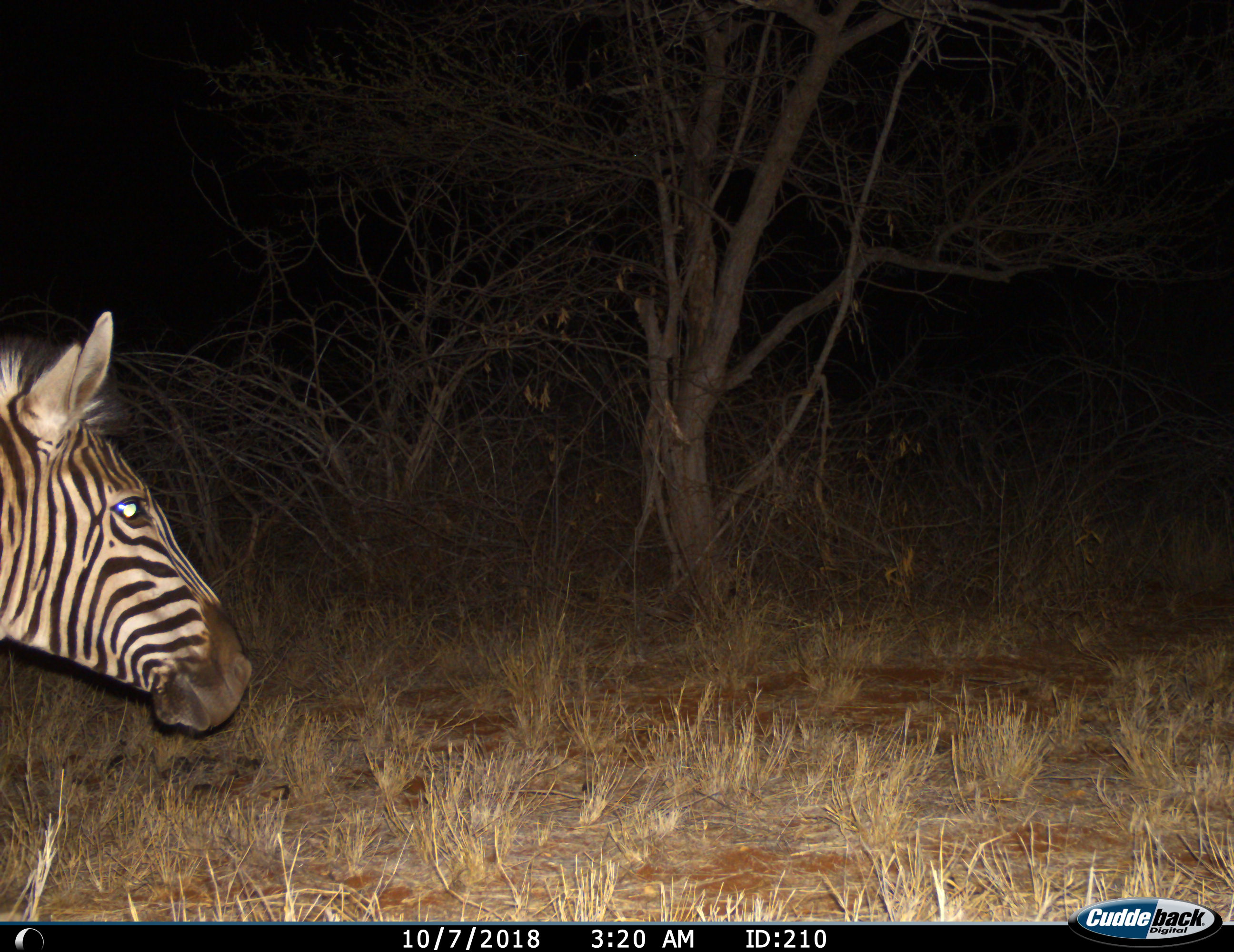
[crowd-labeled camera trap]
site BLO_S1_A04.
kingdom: Animalia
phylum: Chordata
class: Mammalia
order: Perissodactyla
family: Equidae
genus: Equus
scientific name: Equus quagga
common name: plains zebra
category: zebraplains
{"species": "zebraplains (plains zebra) (Equus quagga)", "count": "1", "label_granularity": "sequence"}